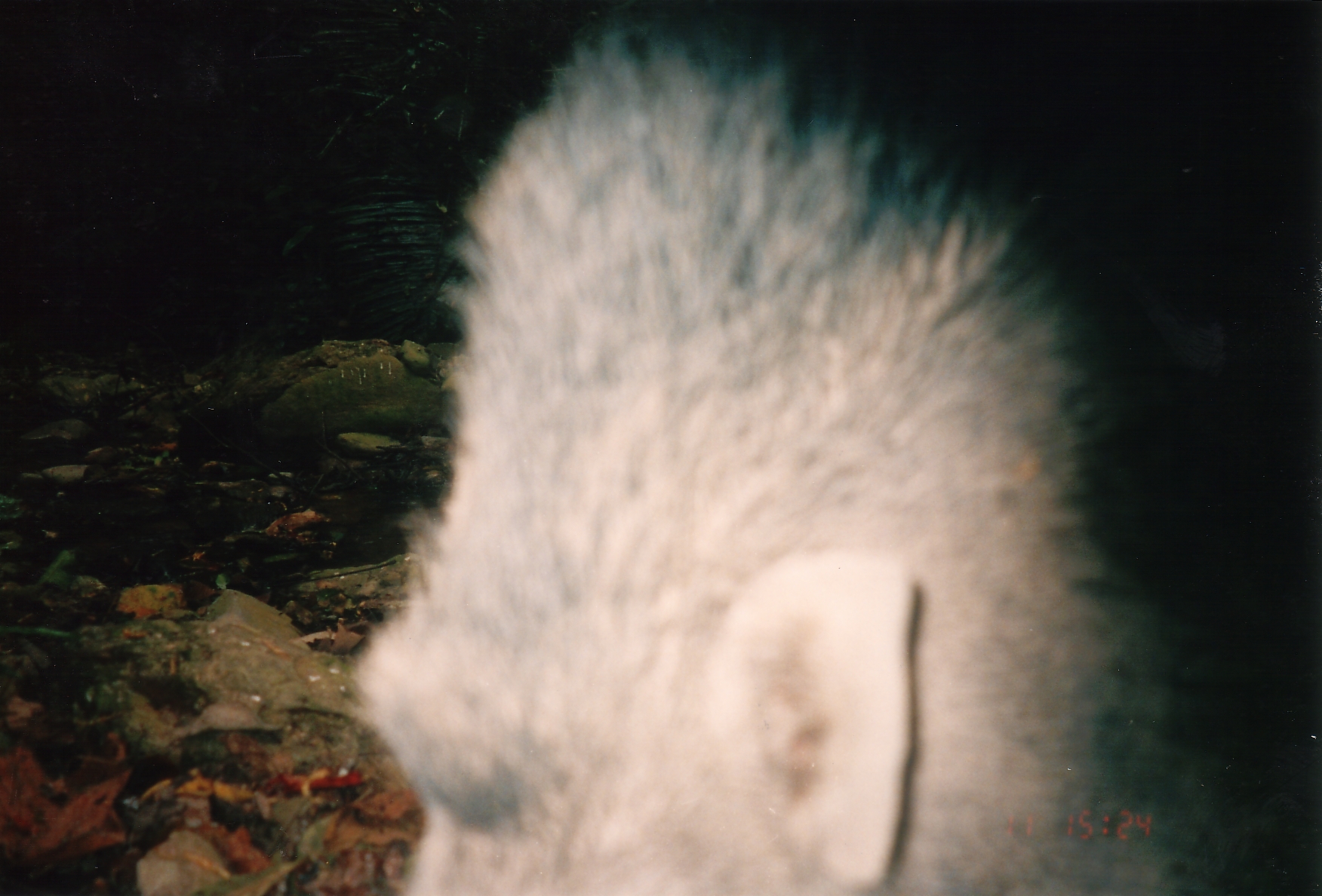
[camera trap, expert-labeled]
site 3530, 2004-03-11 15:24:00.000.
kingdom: Animalia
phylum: Chordata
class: Mammalia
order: Artiodactyla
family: Suidae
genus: Sus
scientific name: Sus scrofa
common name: wild boar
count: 1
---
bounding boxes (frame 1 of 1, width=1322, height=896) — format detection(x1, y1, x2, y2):
sus scrofa: detection(346, 12, 1313, 895)